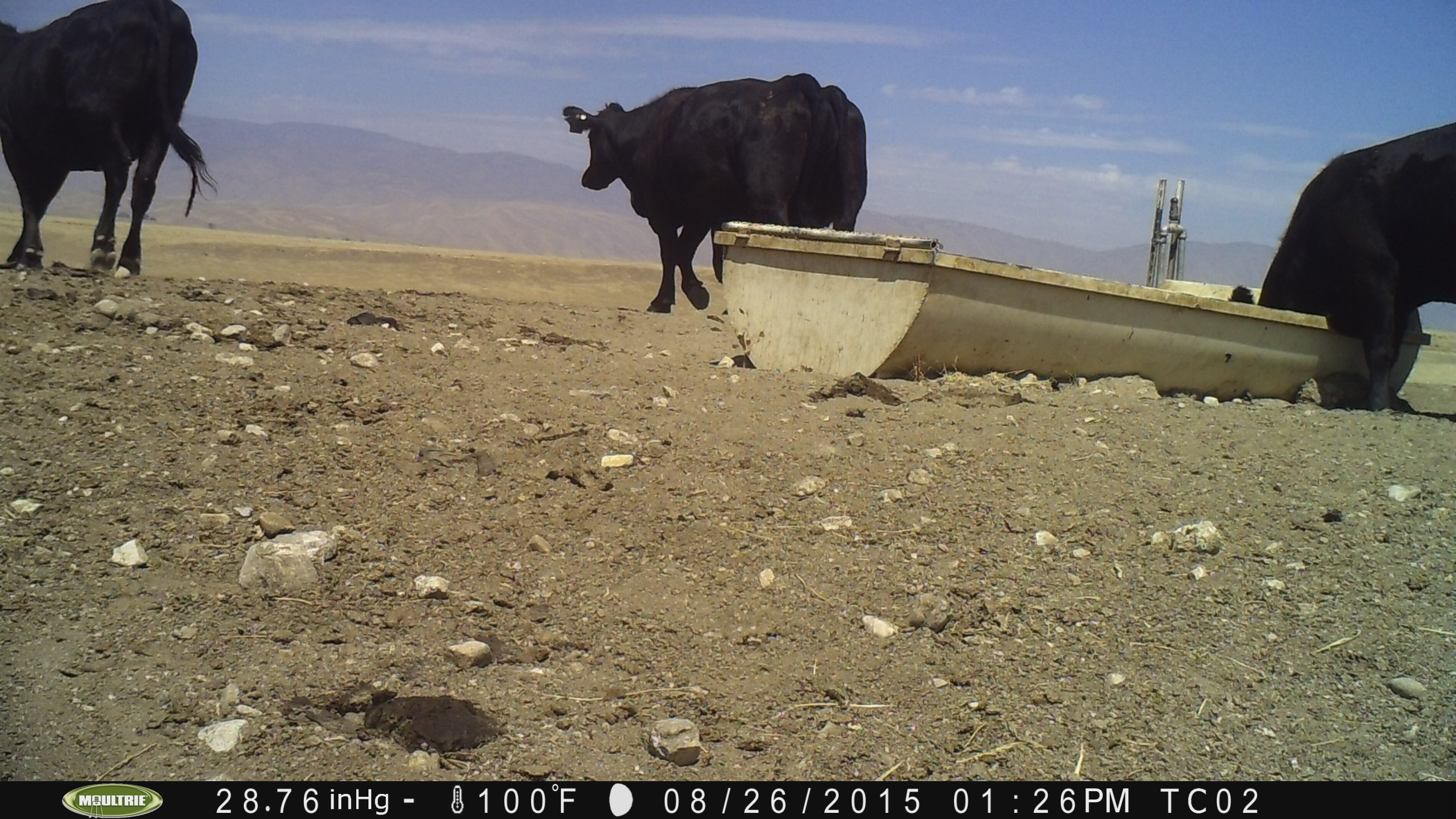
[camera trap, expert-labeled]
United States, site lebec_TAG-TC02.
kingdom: Animalia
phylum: Chordata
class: Mammalia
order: Artiodactyla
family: Bovidae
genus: Bos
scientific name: Bos taurus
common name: domestic cow